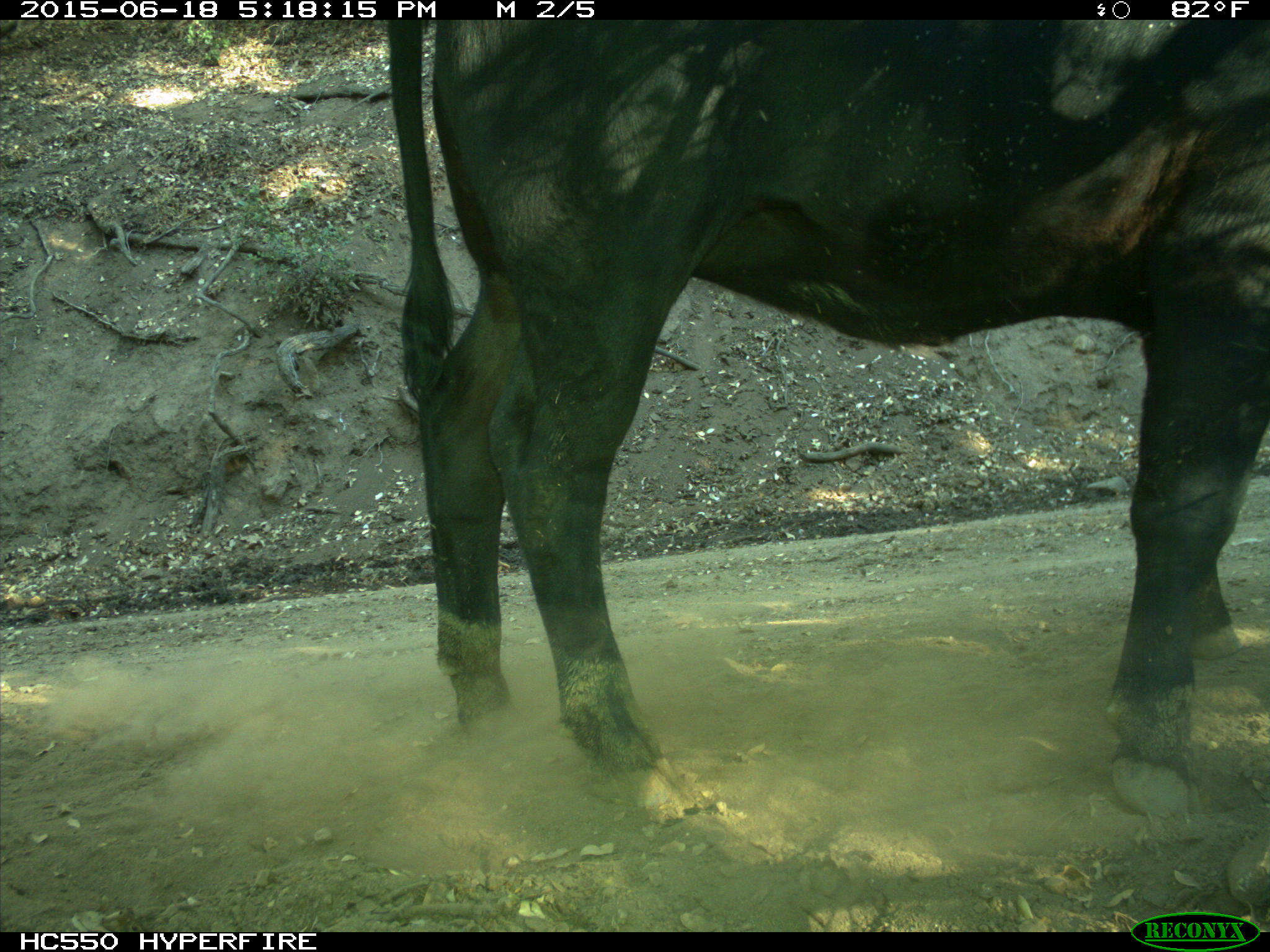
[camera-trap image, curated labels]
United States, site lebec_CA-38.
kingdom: Animalia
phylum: Chordata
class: Mammalia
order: Artiodactyla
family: Bovidae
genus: Bos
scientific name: Bos taurus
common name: domestic cow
Bos taurus (domestic cow).